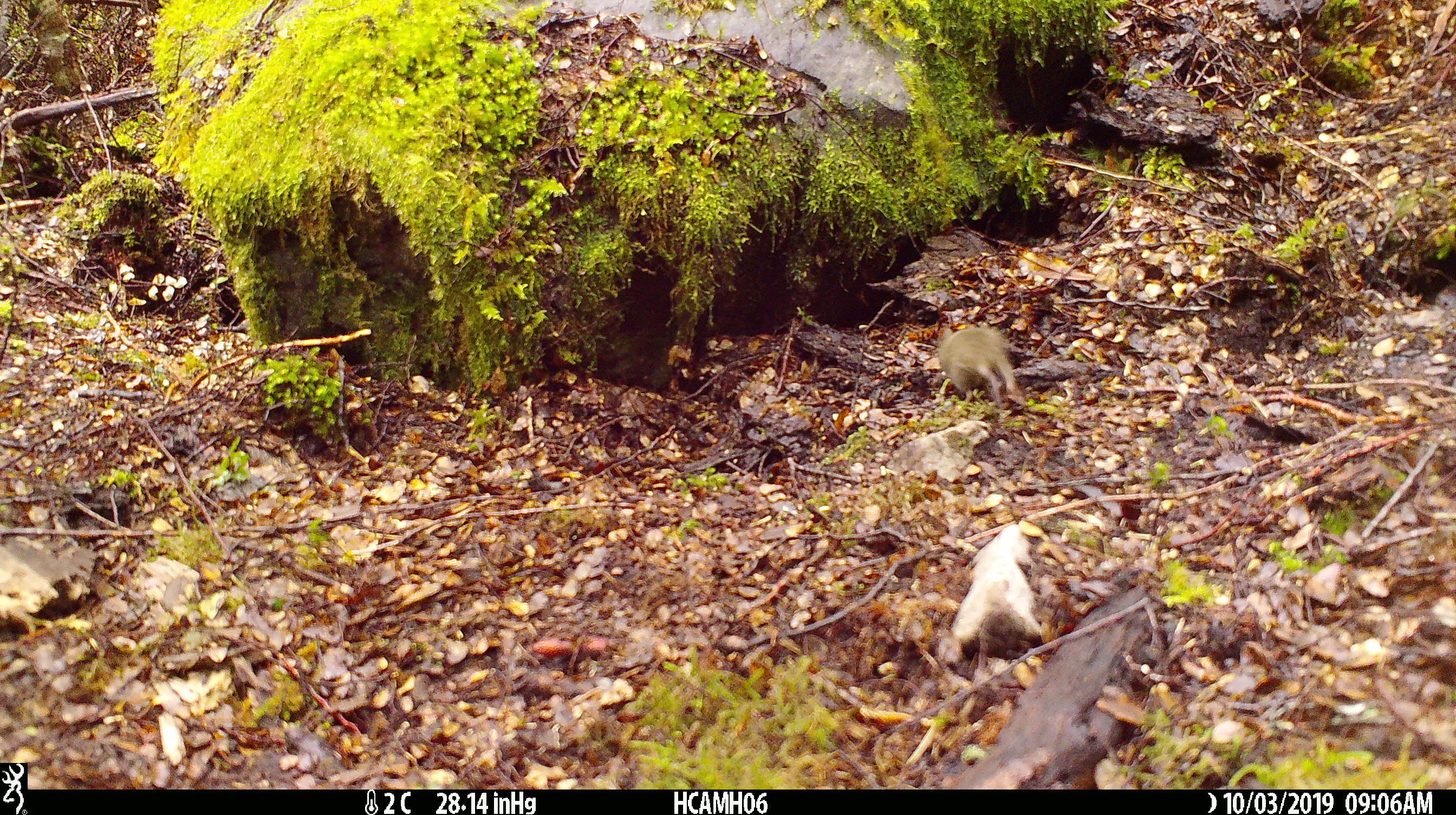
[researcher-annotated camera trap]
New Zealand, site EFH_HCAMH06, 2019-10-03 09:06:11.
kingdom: Animalia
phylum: Chordata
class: Mammalia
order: Rodentia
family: Muridae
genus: Mus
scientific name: Mus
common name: mouse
Mouse (Mus).